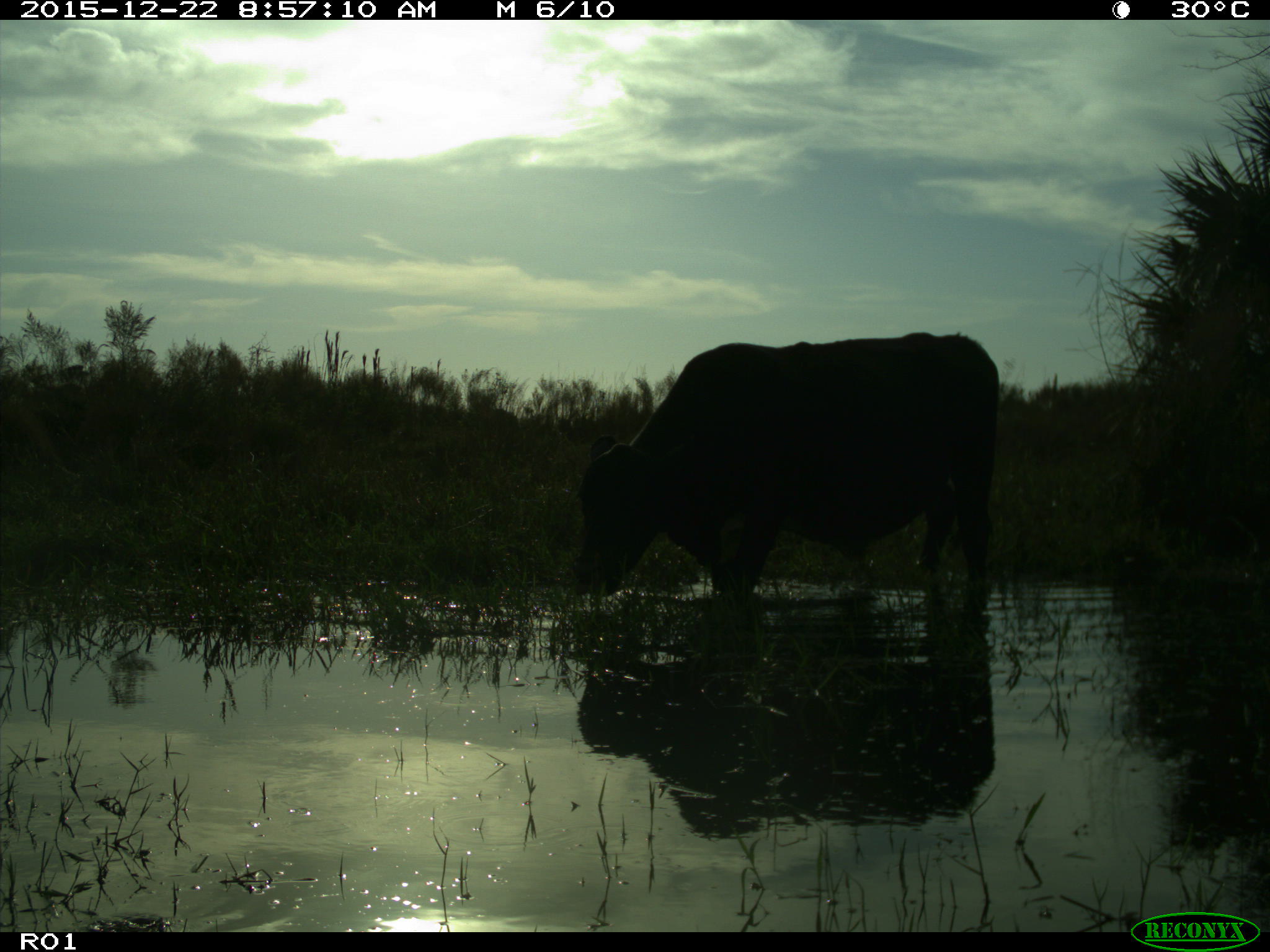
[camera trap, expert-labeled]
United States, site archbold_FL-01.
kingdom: Animalia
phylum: Chordata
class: Mammalia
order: Artiodactyla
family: Bovidae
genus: Bos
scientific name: Bos taurus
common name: domestic cow